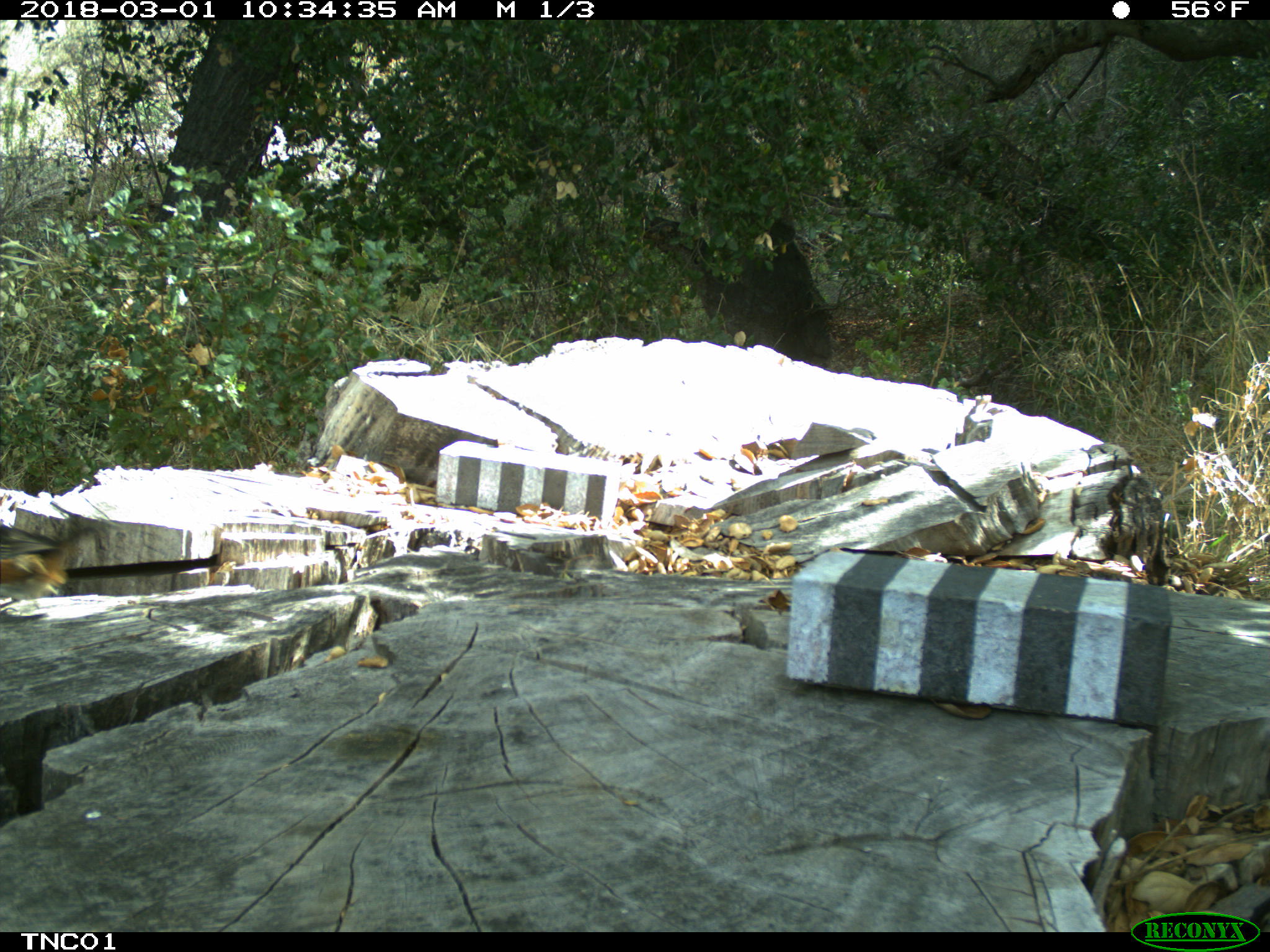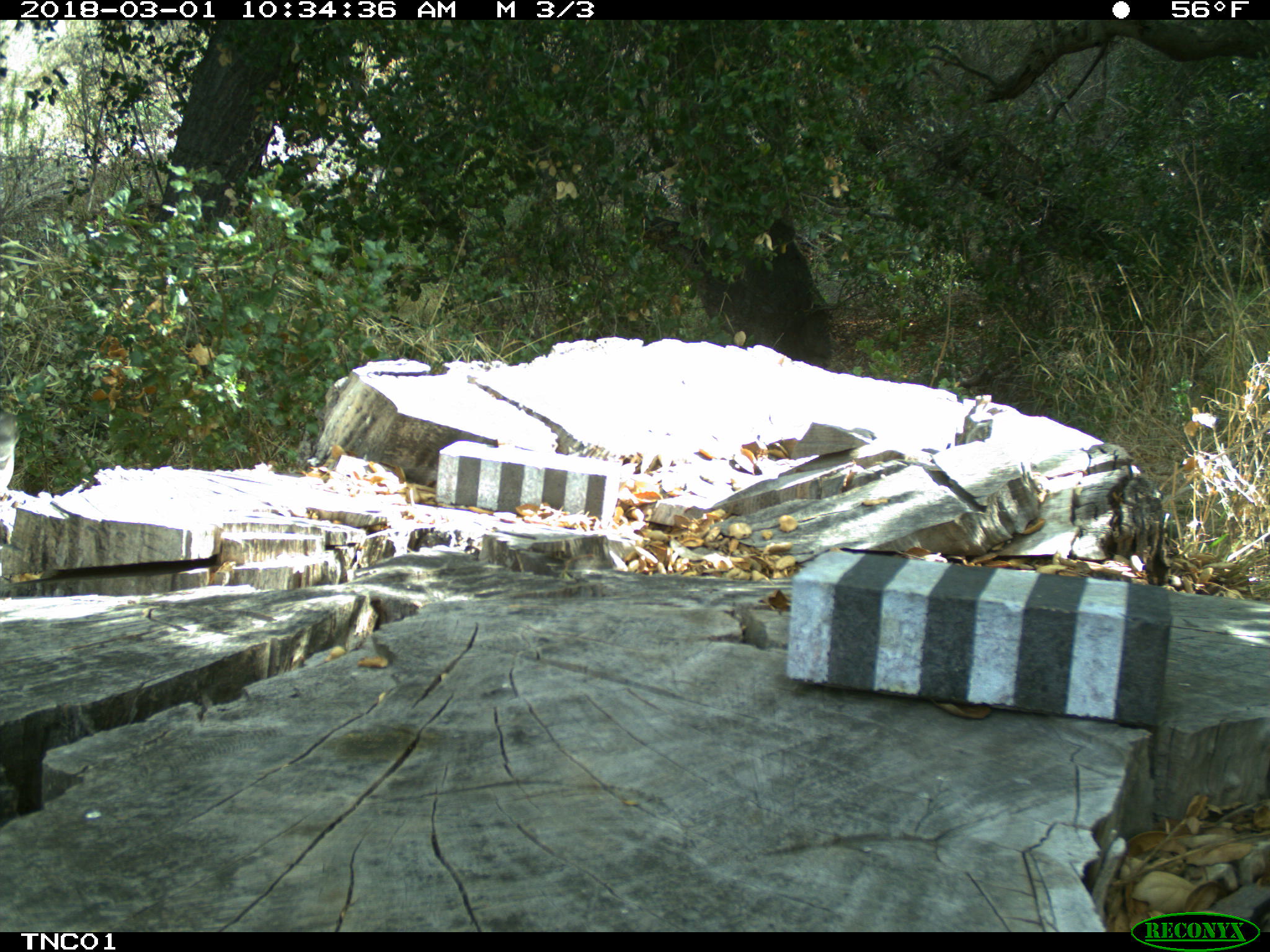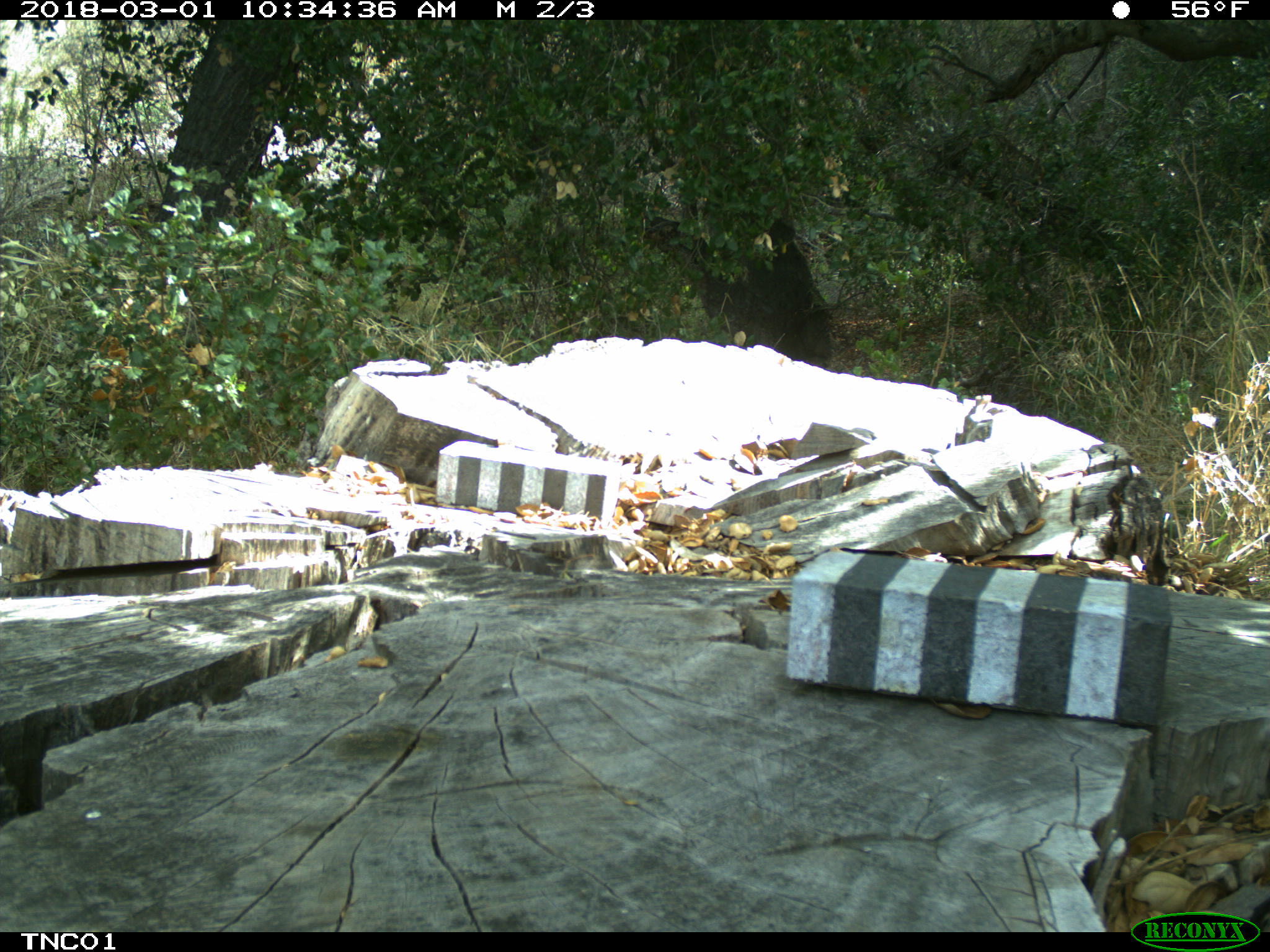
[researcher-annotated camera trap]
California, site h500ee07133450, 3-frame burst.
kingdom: Animalia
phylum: Chordata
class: Aves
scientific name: Aves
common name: bird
Bird (Aves).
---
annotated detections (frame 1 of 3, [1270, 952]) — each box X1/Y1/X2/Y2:
bird: 0/521/80/608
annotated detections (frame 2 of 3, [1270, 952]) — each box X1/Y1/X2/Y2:
bird: 0/407/17/497